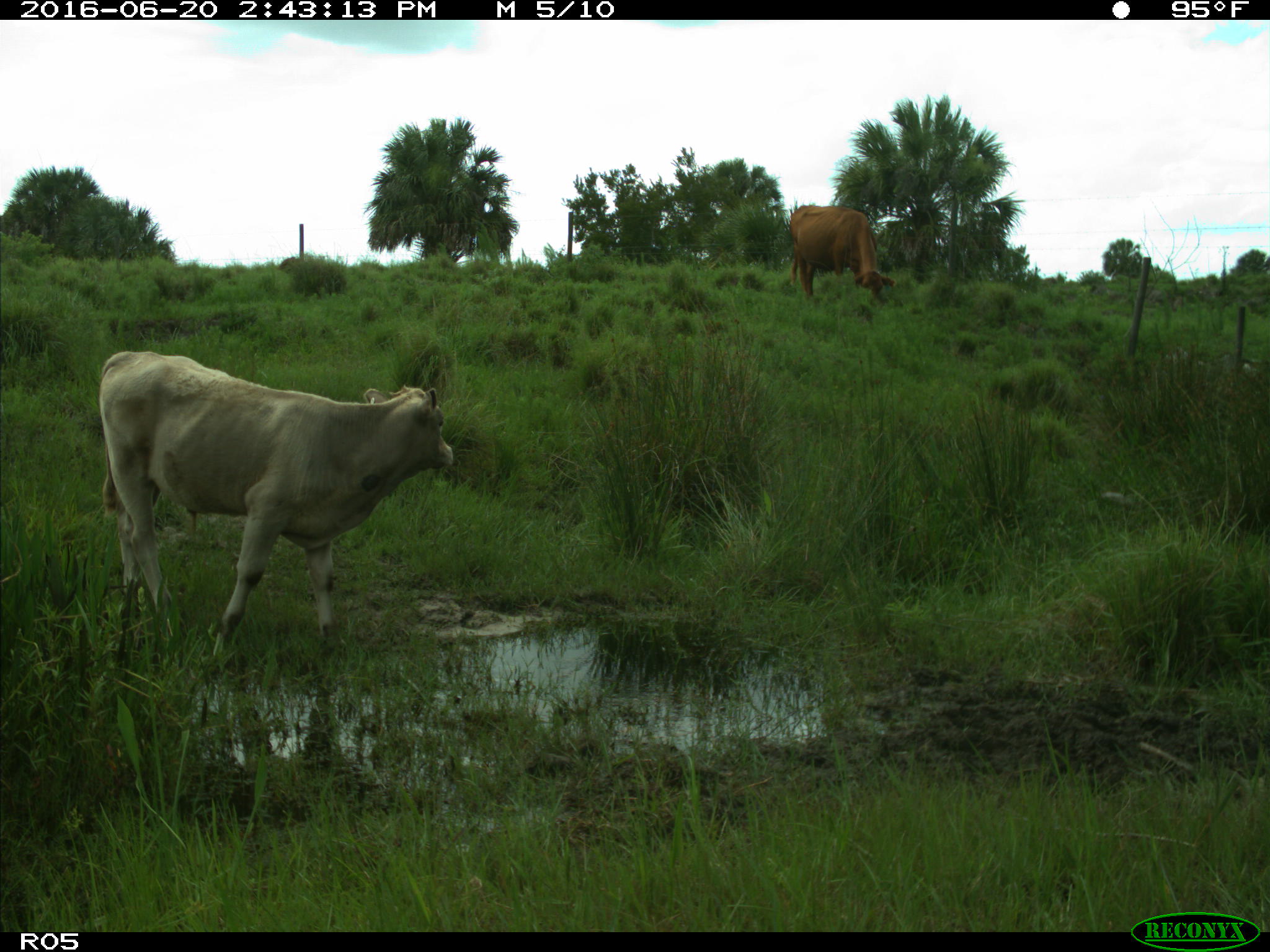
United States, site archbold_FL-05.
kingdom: Animalia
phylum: Chordata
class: Mammalia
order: Artiodactyla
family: Bovidae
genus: Bos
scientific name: Bos taurus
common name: domestic cow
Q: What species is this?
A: Bos taurus (domestic cow).